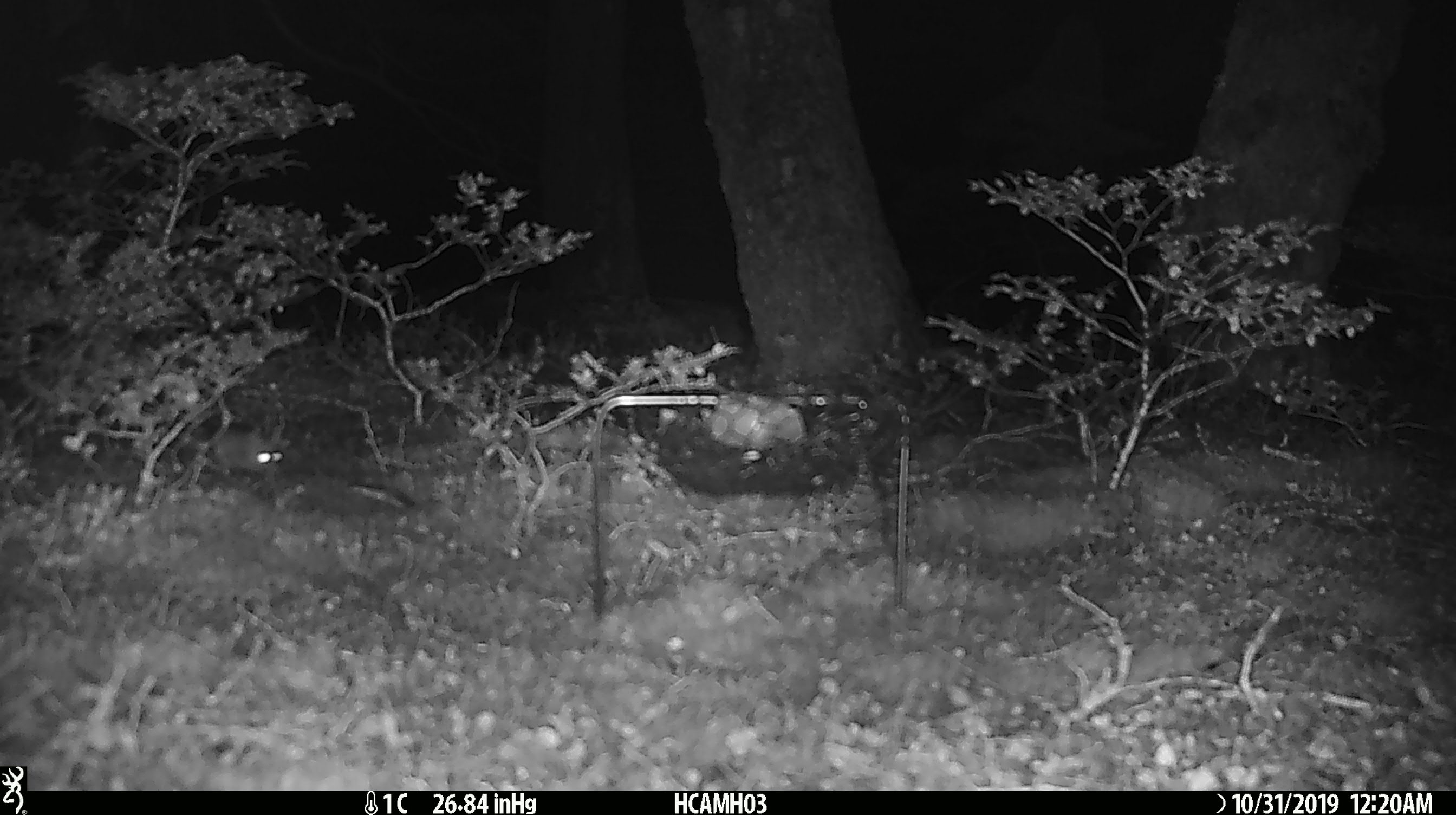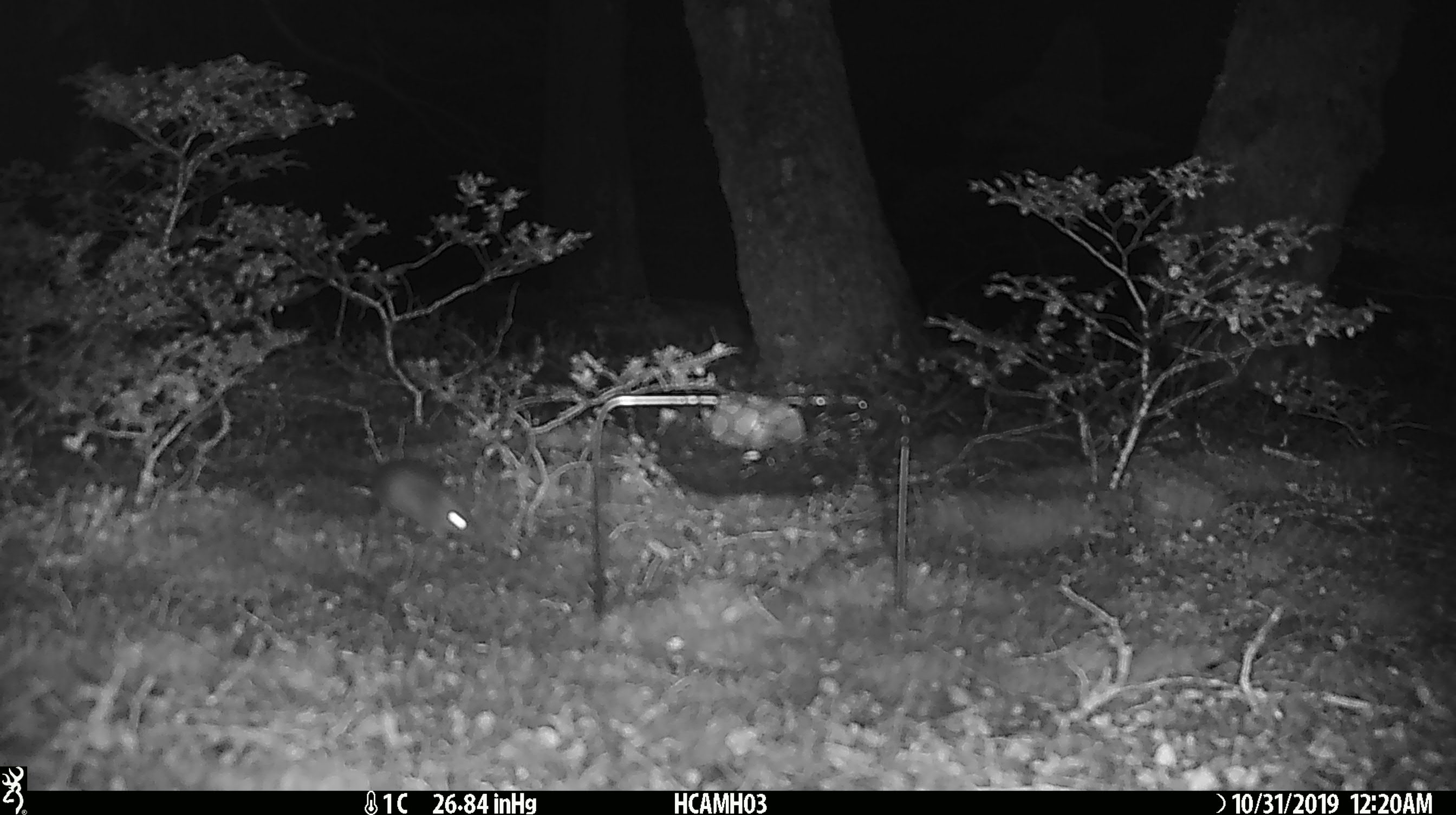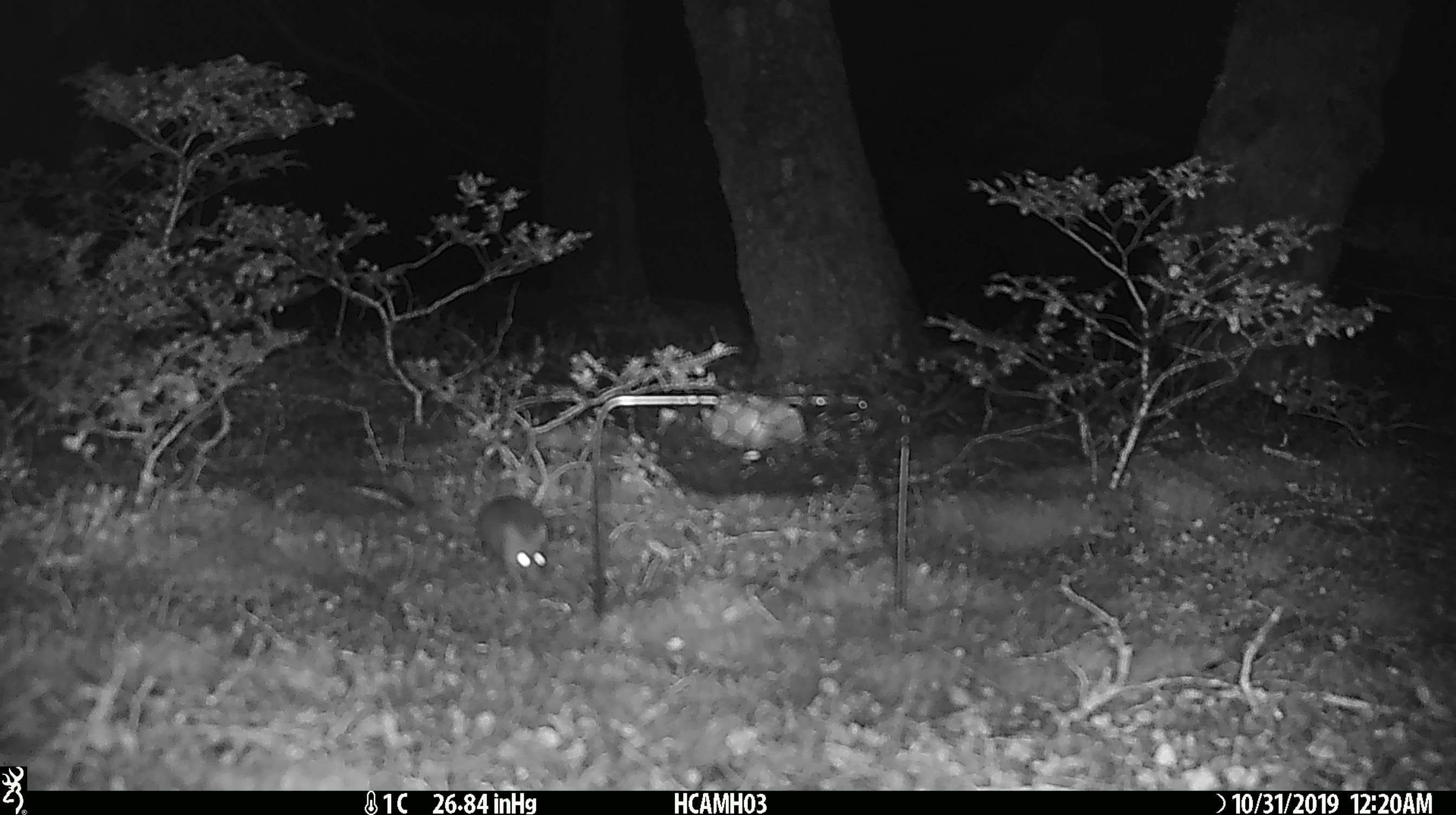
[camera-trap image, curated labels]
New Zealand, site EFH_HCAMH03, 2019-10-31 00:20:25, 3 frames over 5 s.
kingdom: Animalia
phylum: Chordata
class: Mammalia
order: Rodentia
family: Muridae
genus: Mus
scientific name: Mus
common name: mouse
Mouse (Mus).